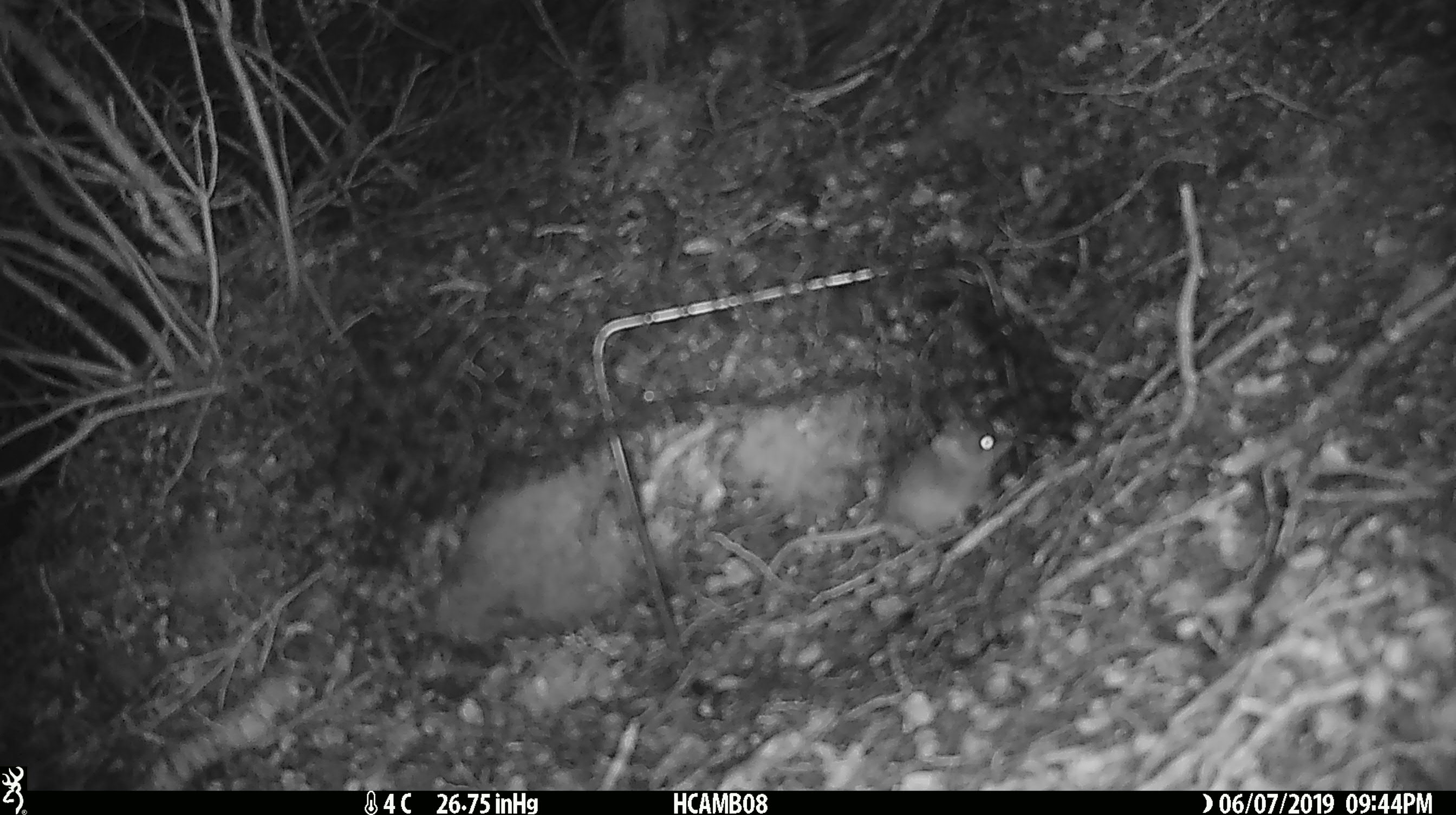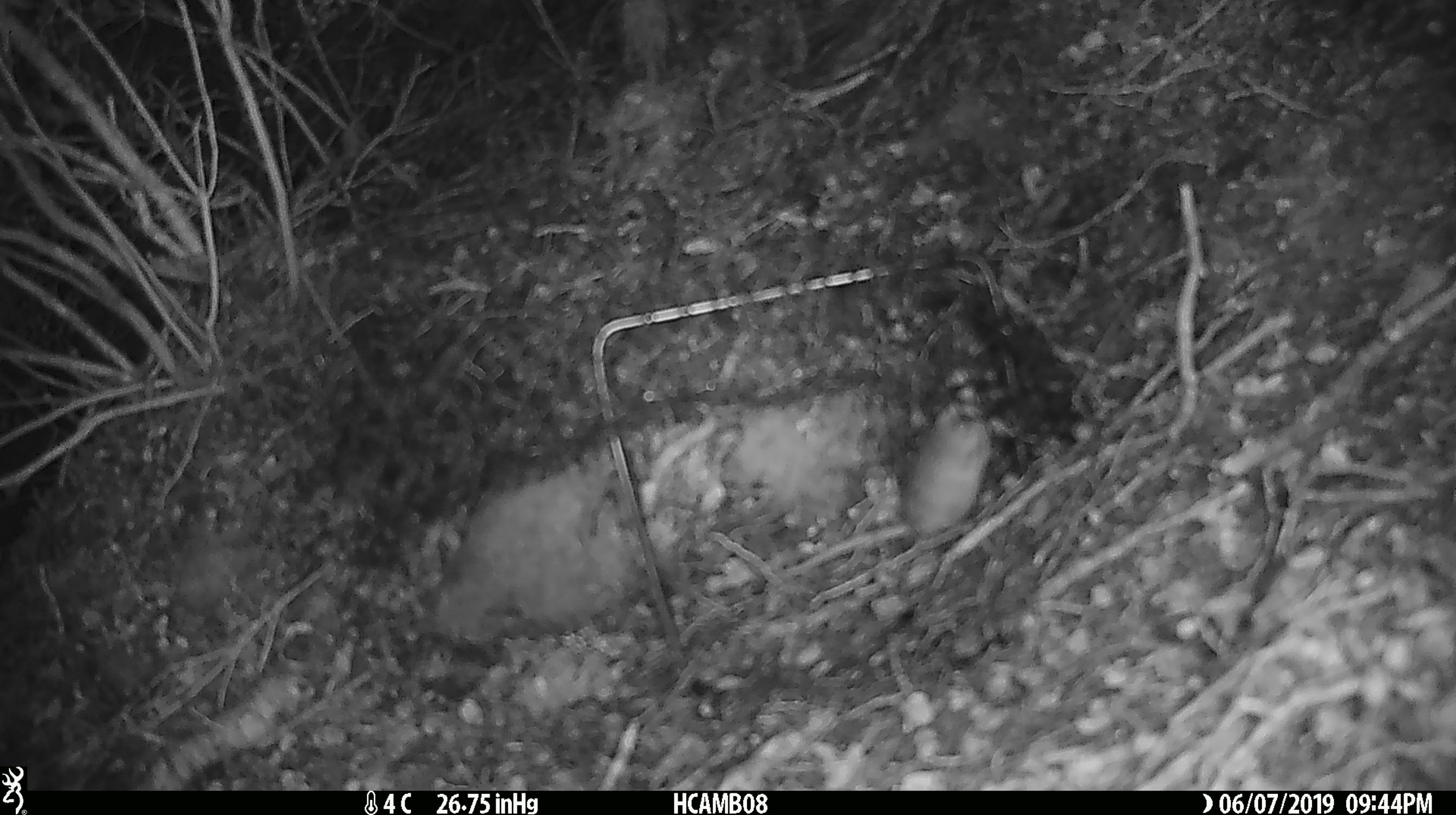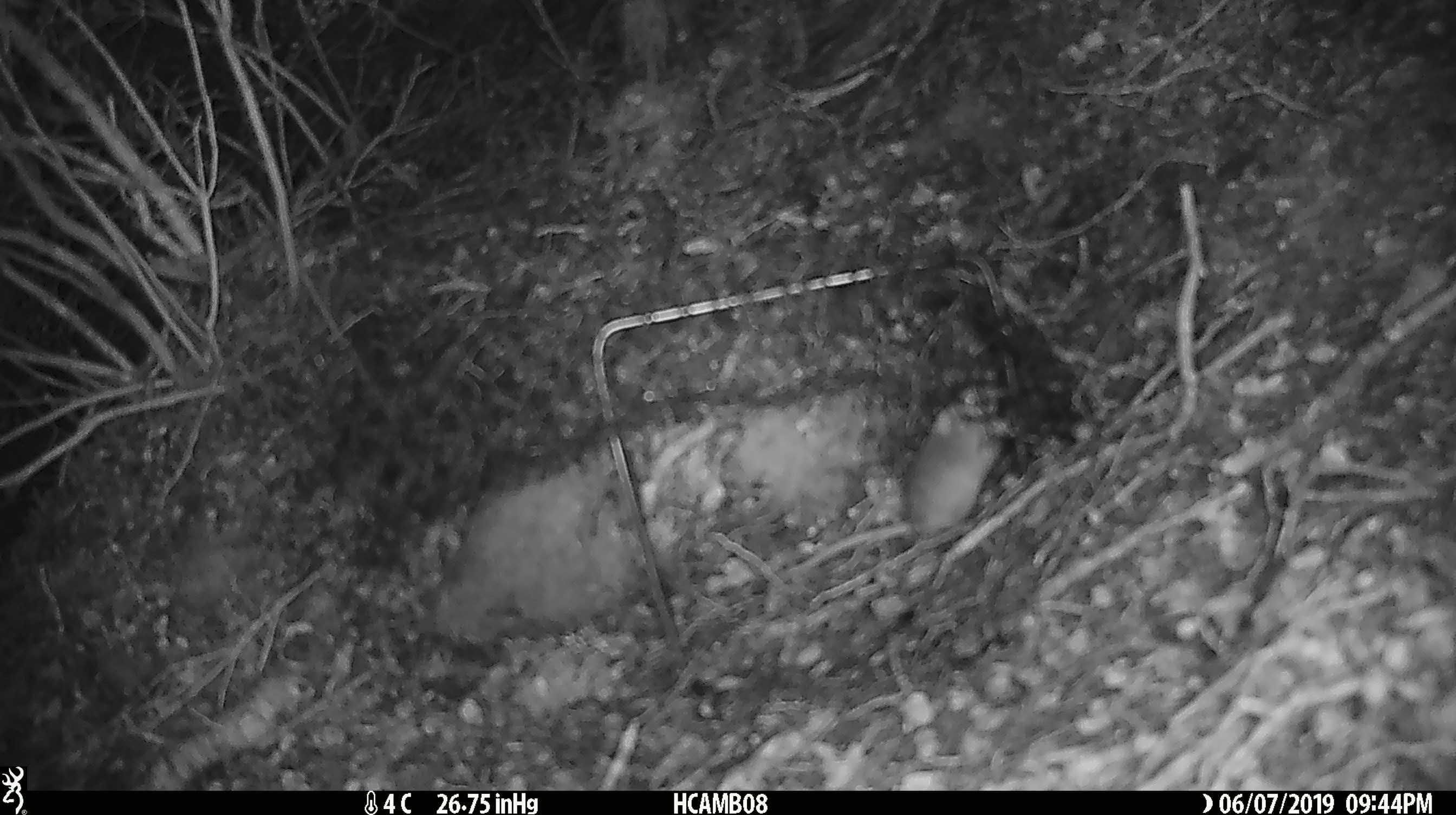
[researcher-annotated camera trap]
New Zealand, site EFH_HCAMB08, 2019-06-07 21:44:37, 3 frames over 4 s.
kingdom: Animalia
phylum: Chordata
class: Mammalia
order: Rodentia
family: Muridae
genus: Mus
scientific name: Mus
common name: mouse